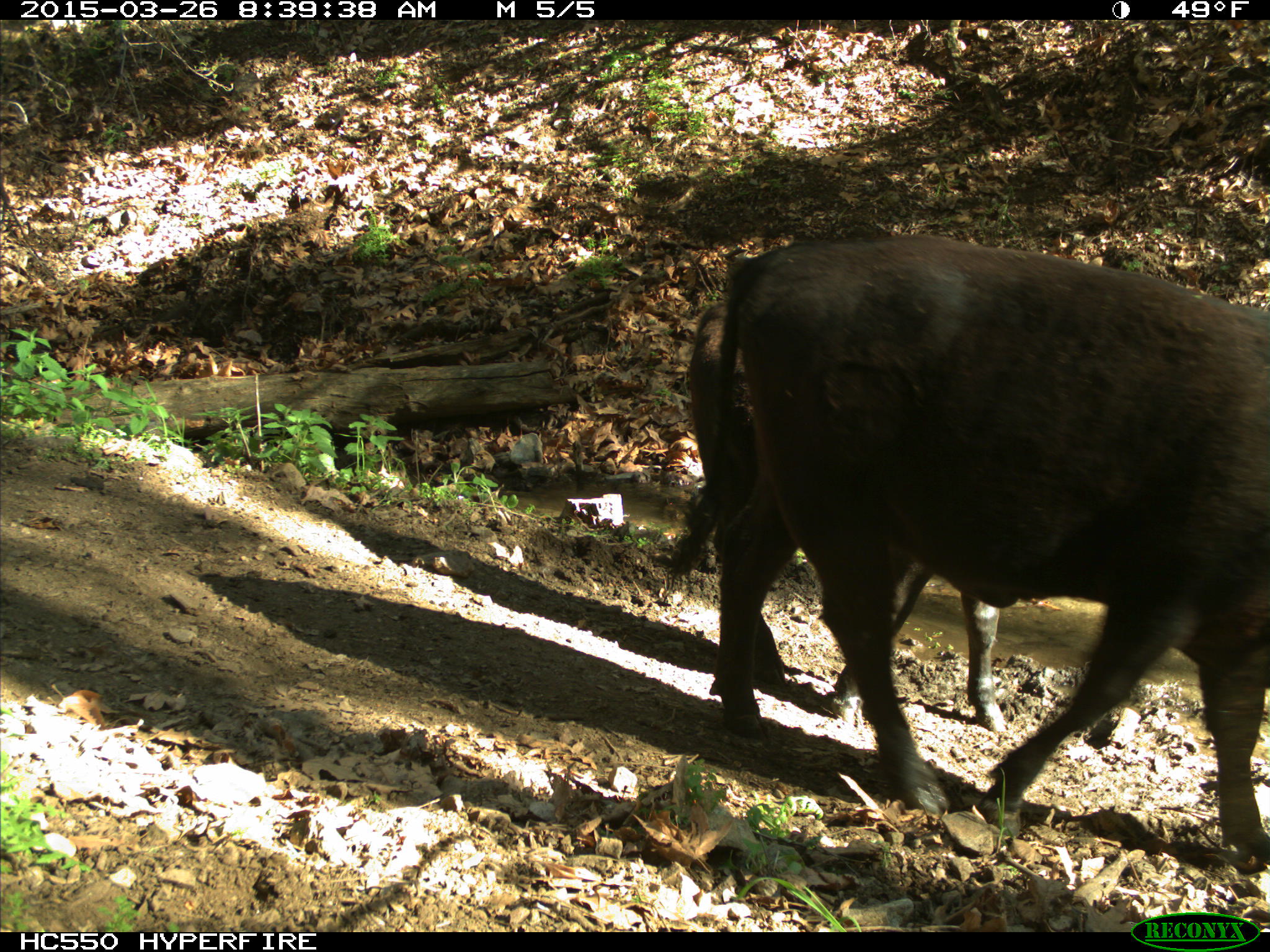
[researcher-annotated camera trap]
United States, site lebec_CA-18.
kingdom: Animalia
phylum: Chordata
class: Mammalia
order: Artiodactyla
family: Bovidae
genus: Bos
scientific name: Bos taurus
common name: domestic cow